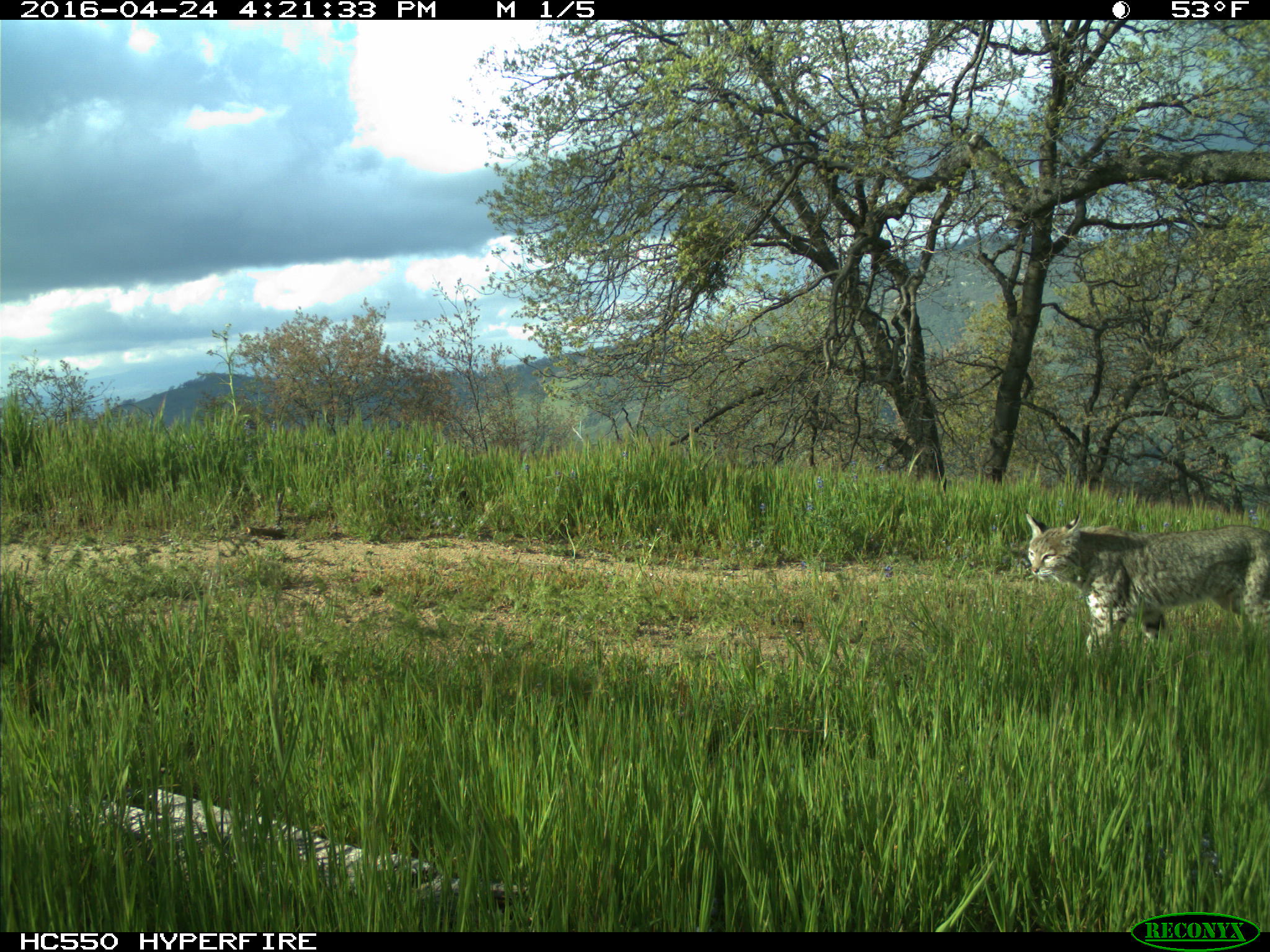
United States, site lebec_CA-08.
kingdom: Animalia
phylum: Chordata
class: Mammalia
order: Carnivora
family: Felidae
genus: Lynx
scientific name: Lynx rufus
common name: bobcat